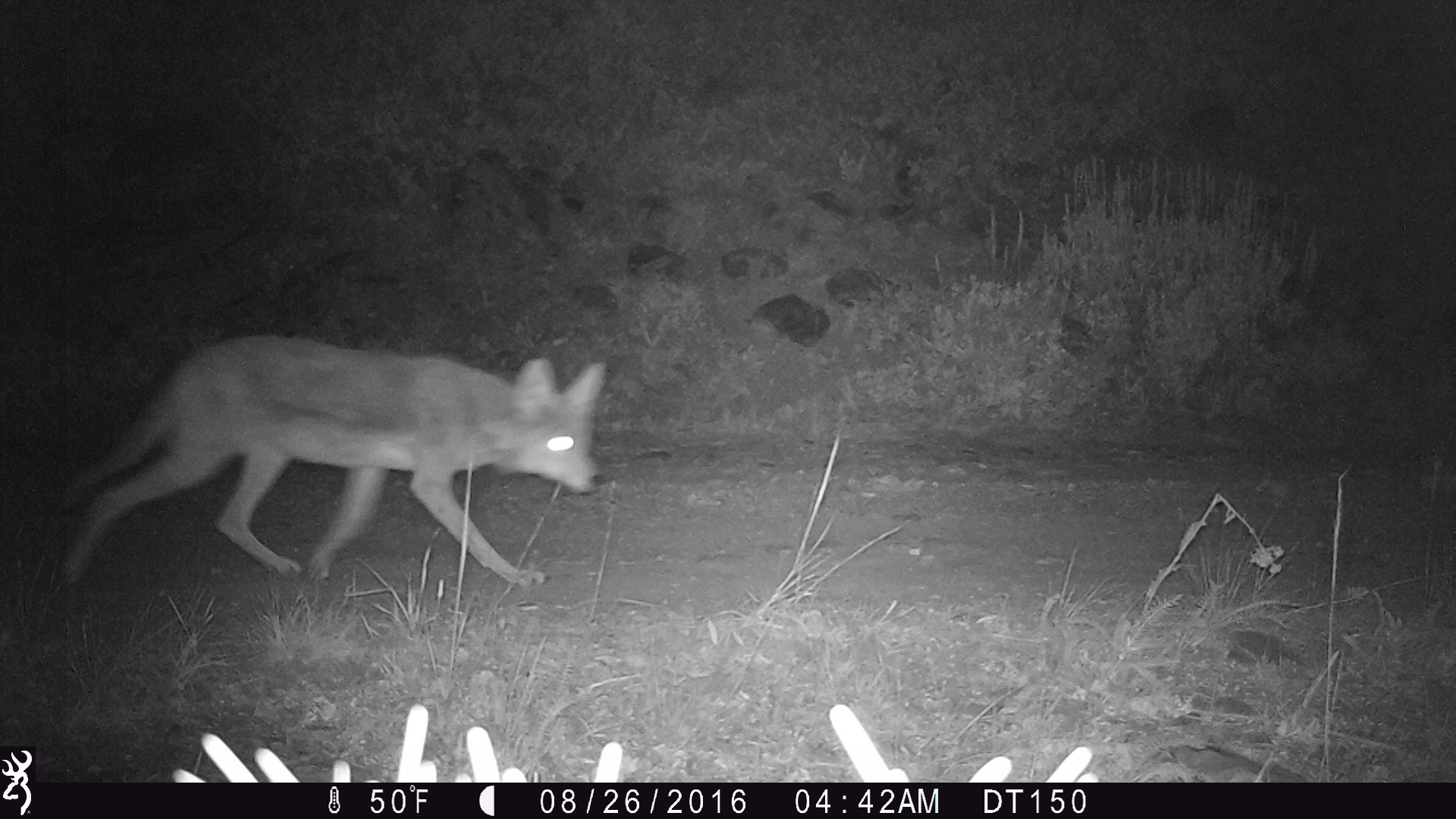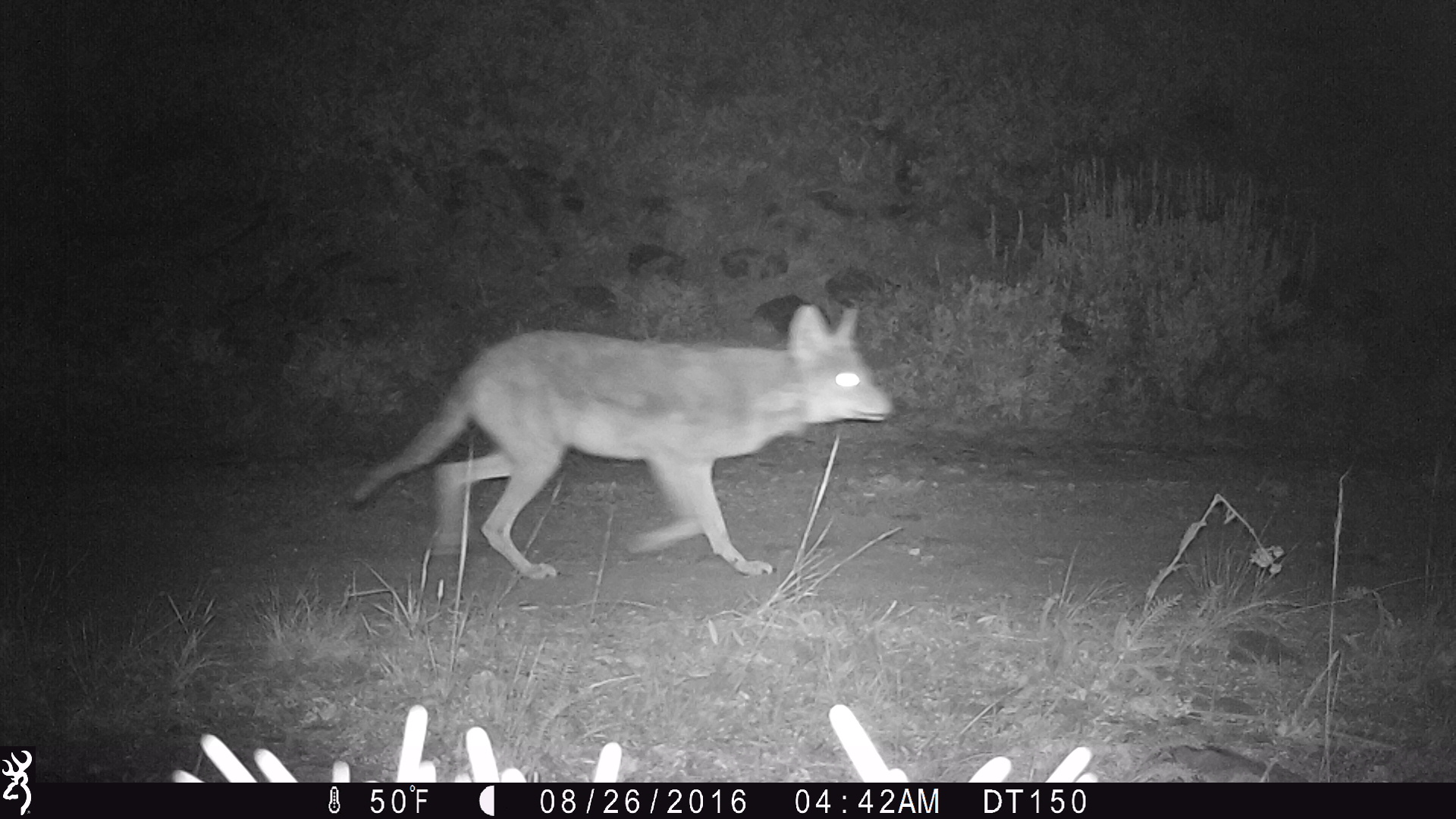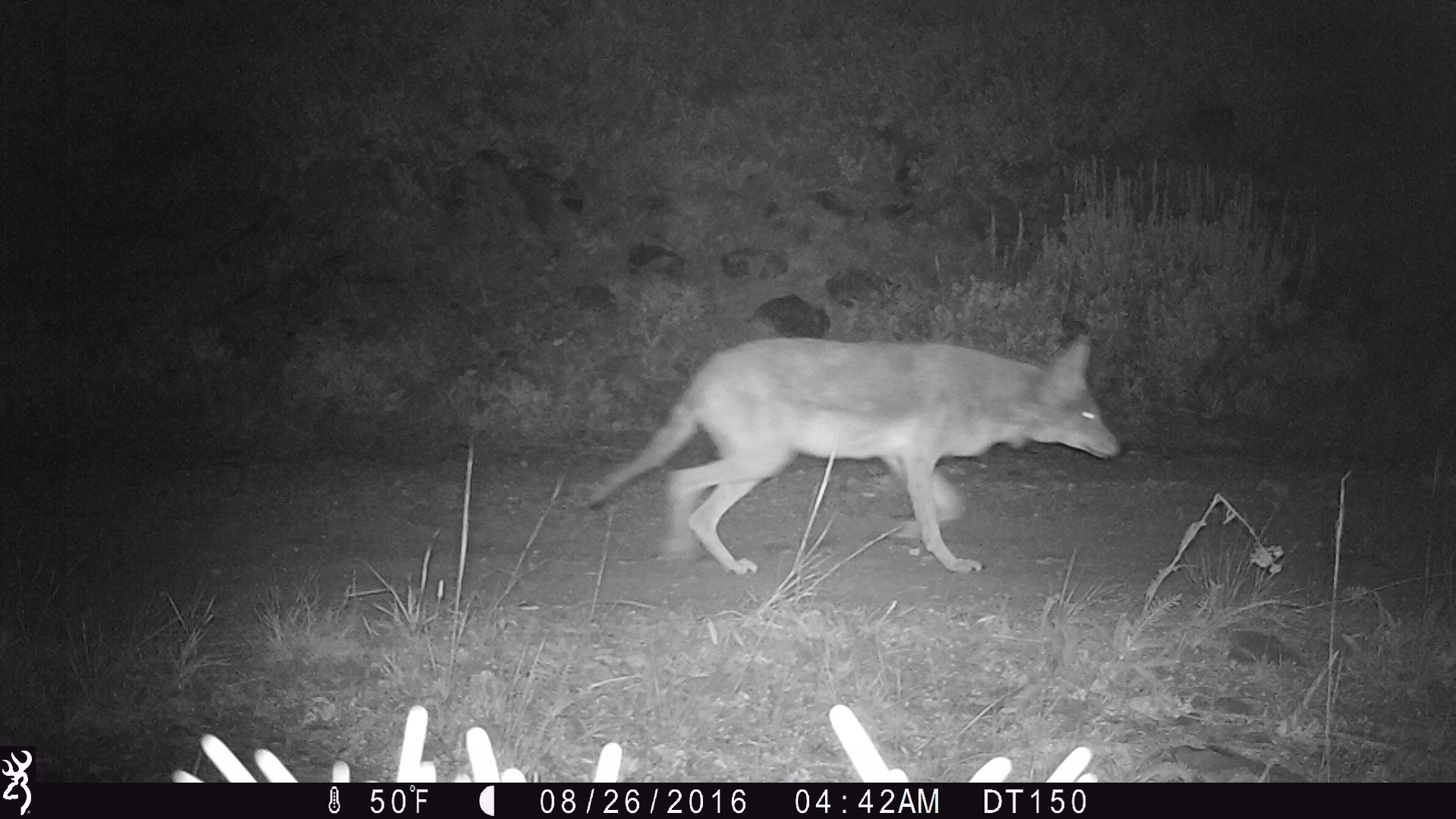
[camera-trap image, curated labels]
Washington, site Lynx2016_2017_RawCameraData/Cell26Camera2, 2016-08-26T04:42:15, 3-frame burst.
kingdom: Animalia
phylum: Chordata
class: Mammalia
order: Carnivora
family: Canidae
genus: Canis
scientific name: Canis latrans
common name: coyote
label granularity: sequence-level